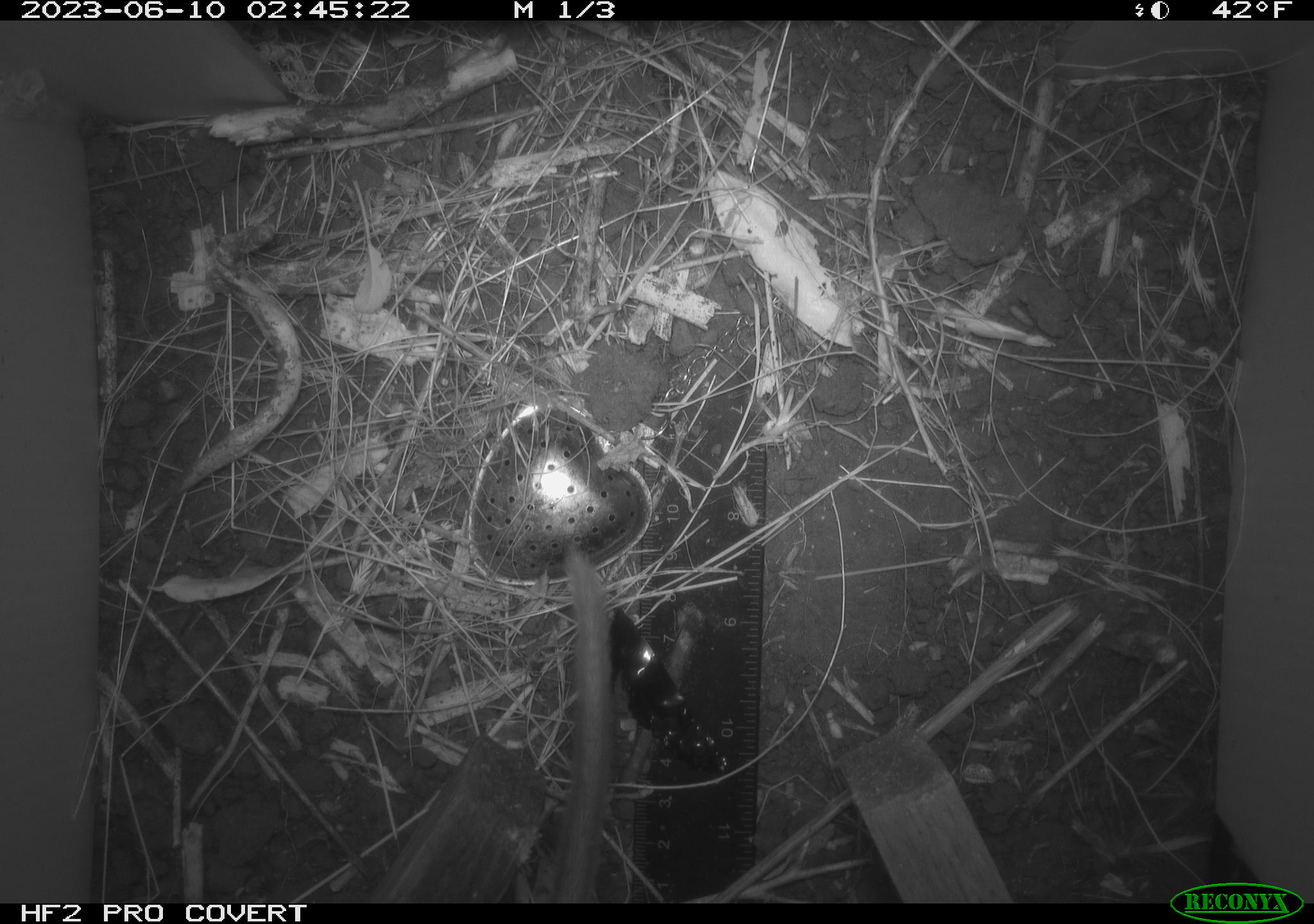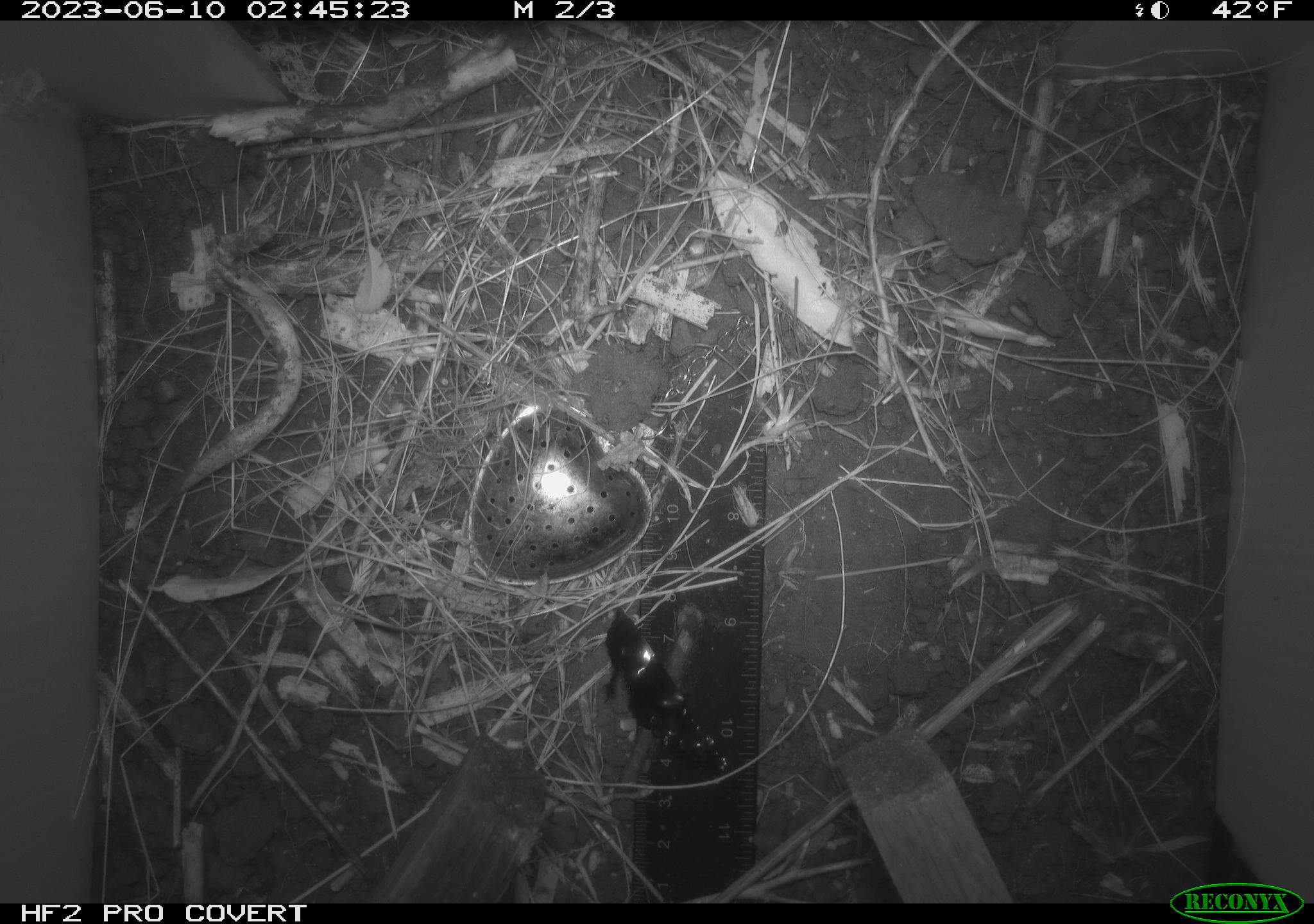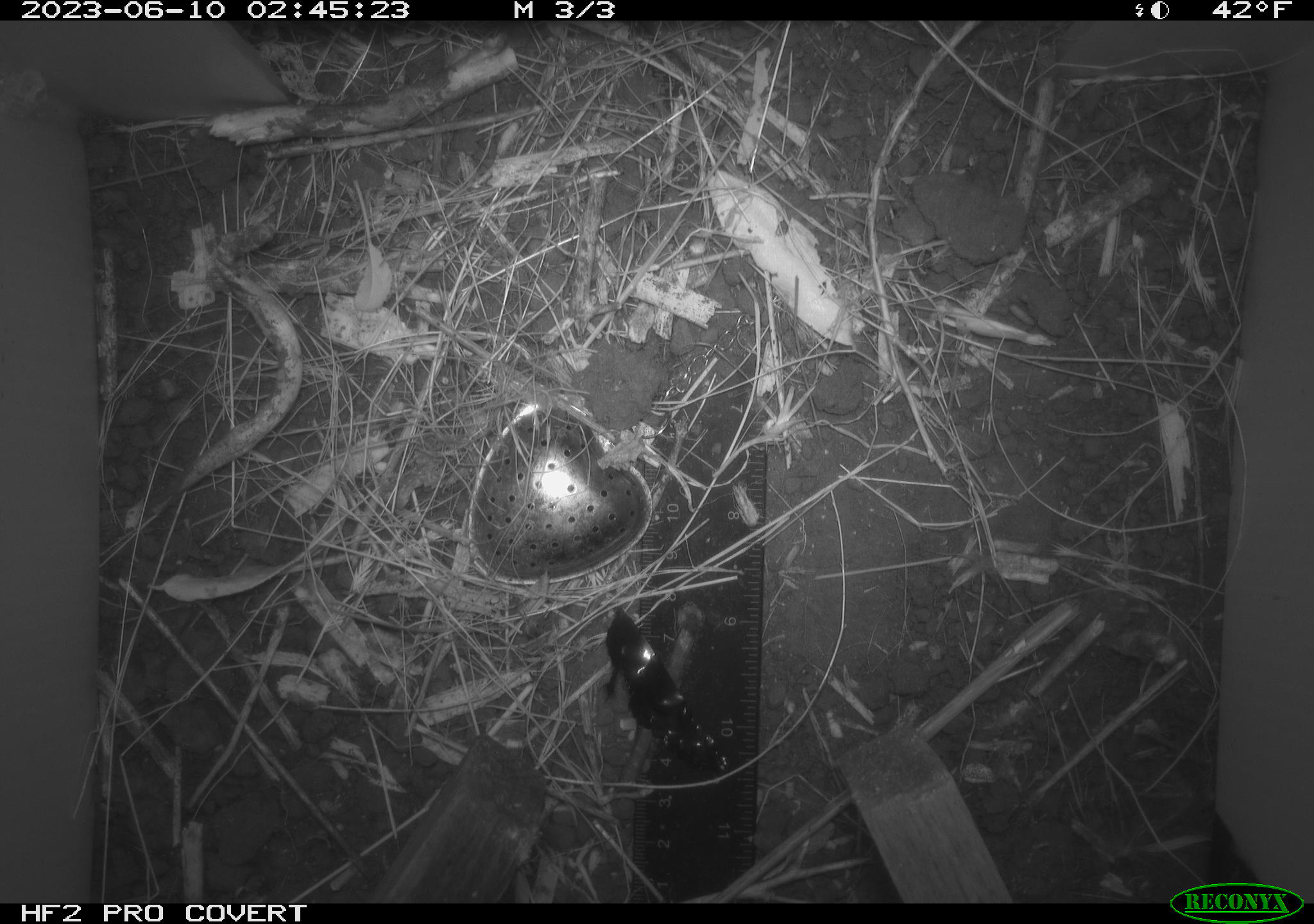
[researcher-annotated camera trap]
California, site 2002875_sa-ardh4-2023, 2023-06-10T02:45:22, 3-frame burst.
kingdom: Animalia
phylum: Chordata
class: Mammalia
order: Rodentia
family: Cricetidae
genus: Neotoma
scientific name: Neotoma fuscipes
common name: dusky-footed woodrat